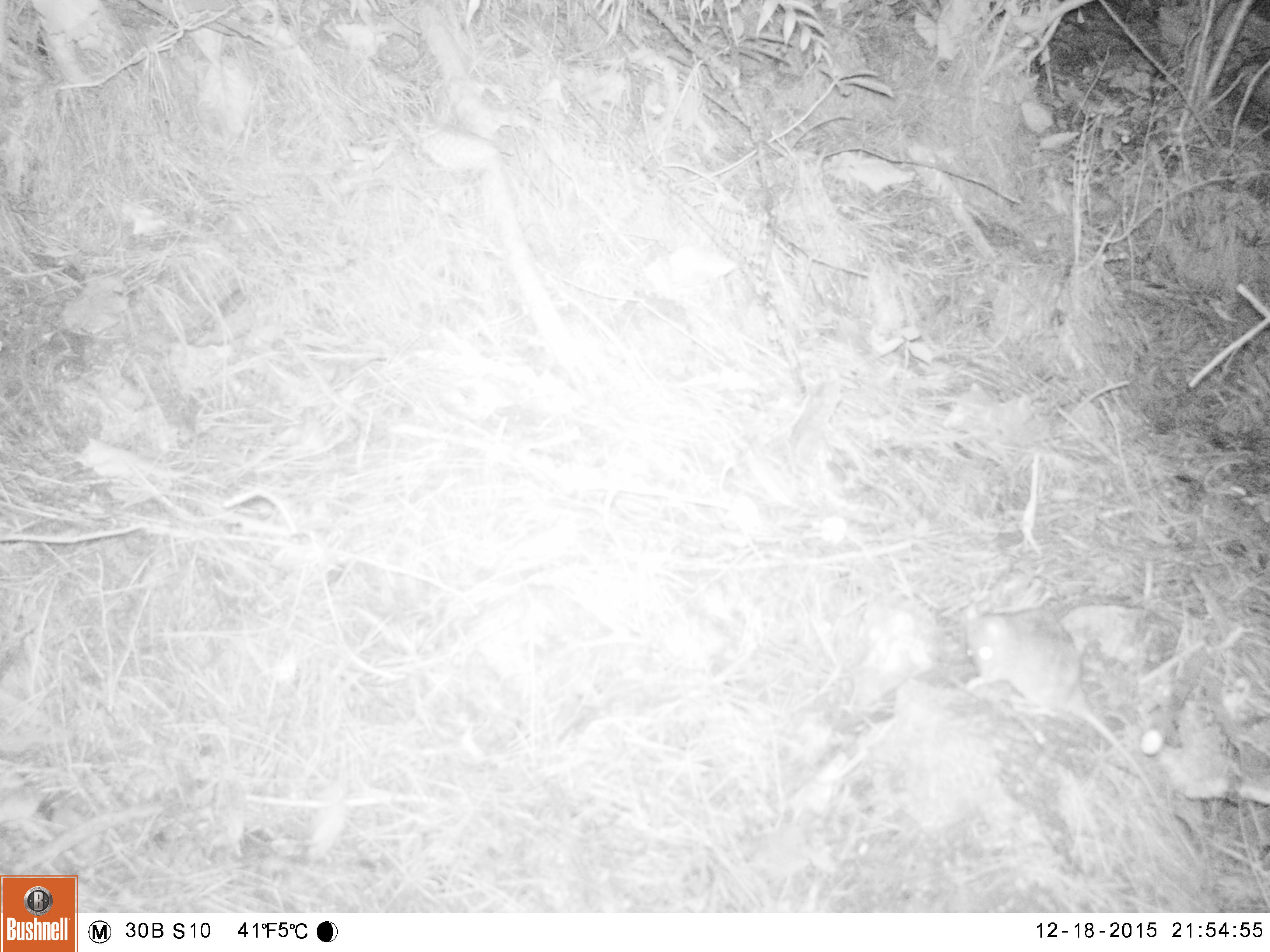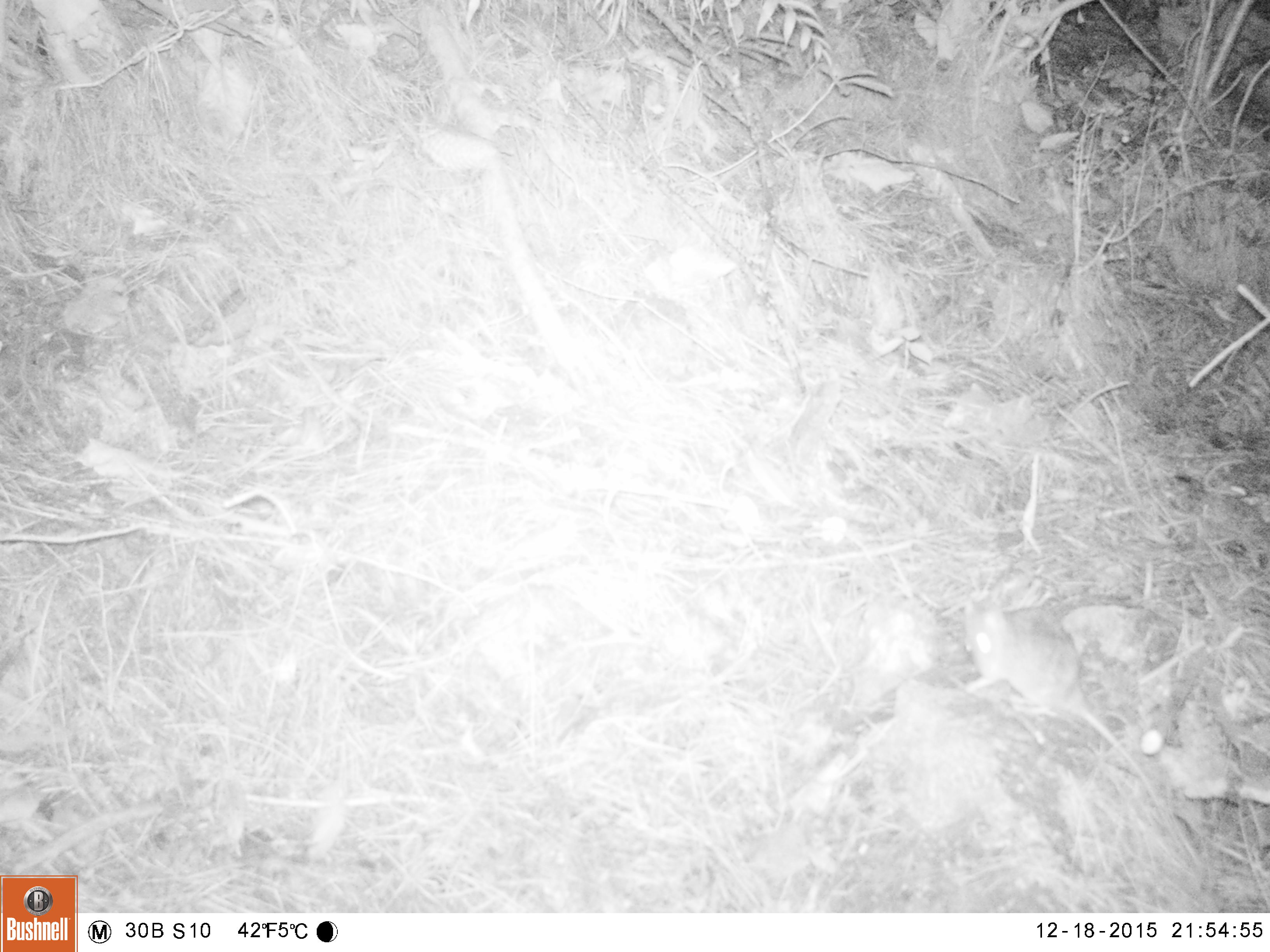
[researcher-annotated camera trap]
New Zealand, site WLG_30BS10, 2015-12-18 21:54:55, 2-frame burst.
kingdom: Animalia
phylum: Chordata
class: Mammalia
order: Rodentia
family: Muridae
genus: Rattus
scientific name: Rattus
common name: rat